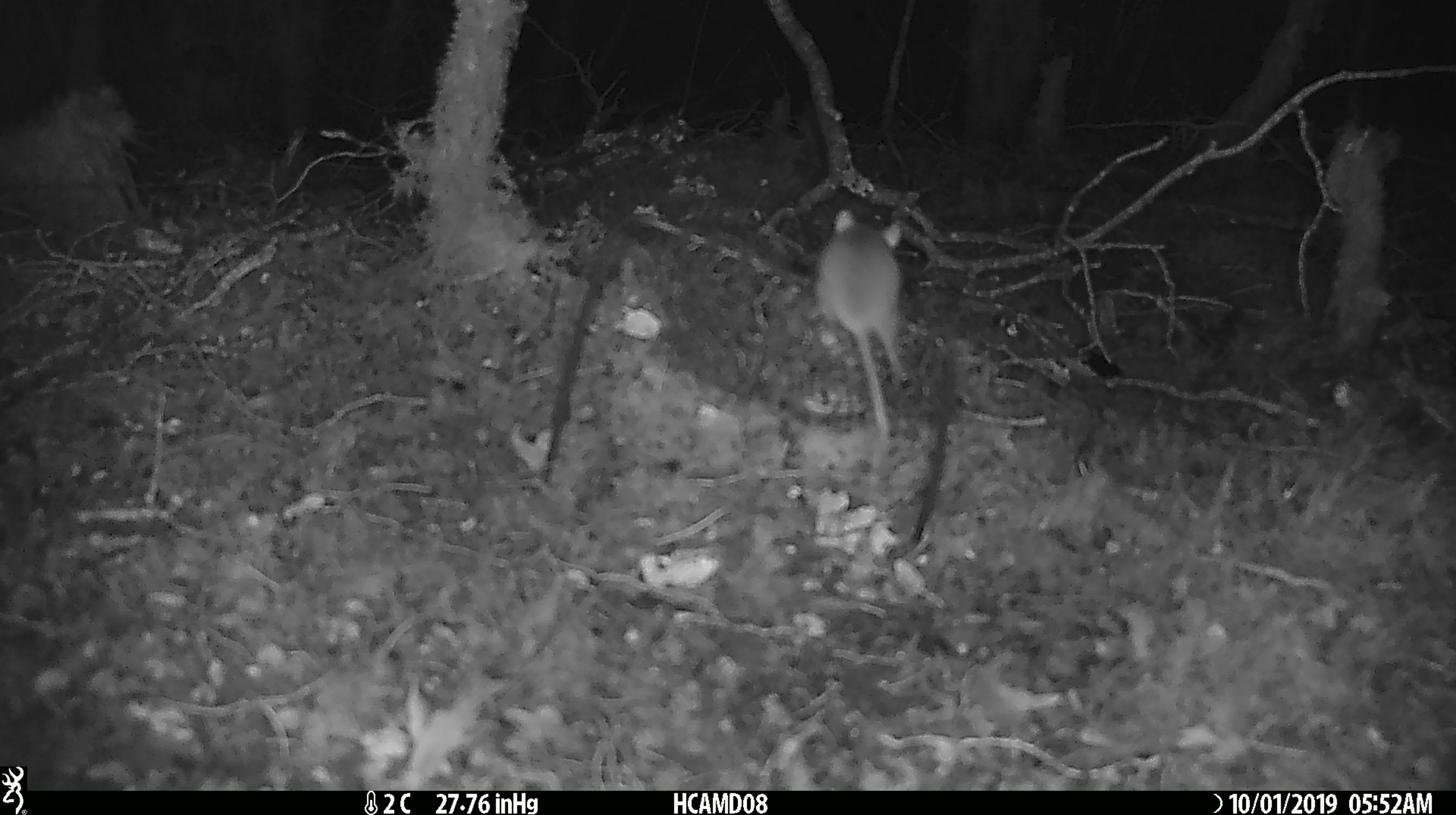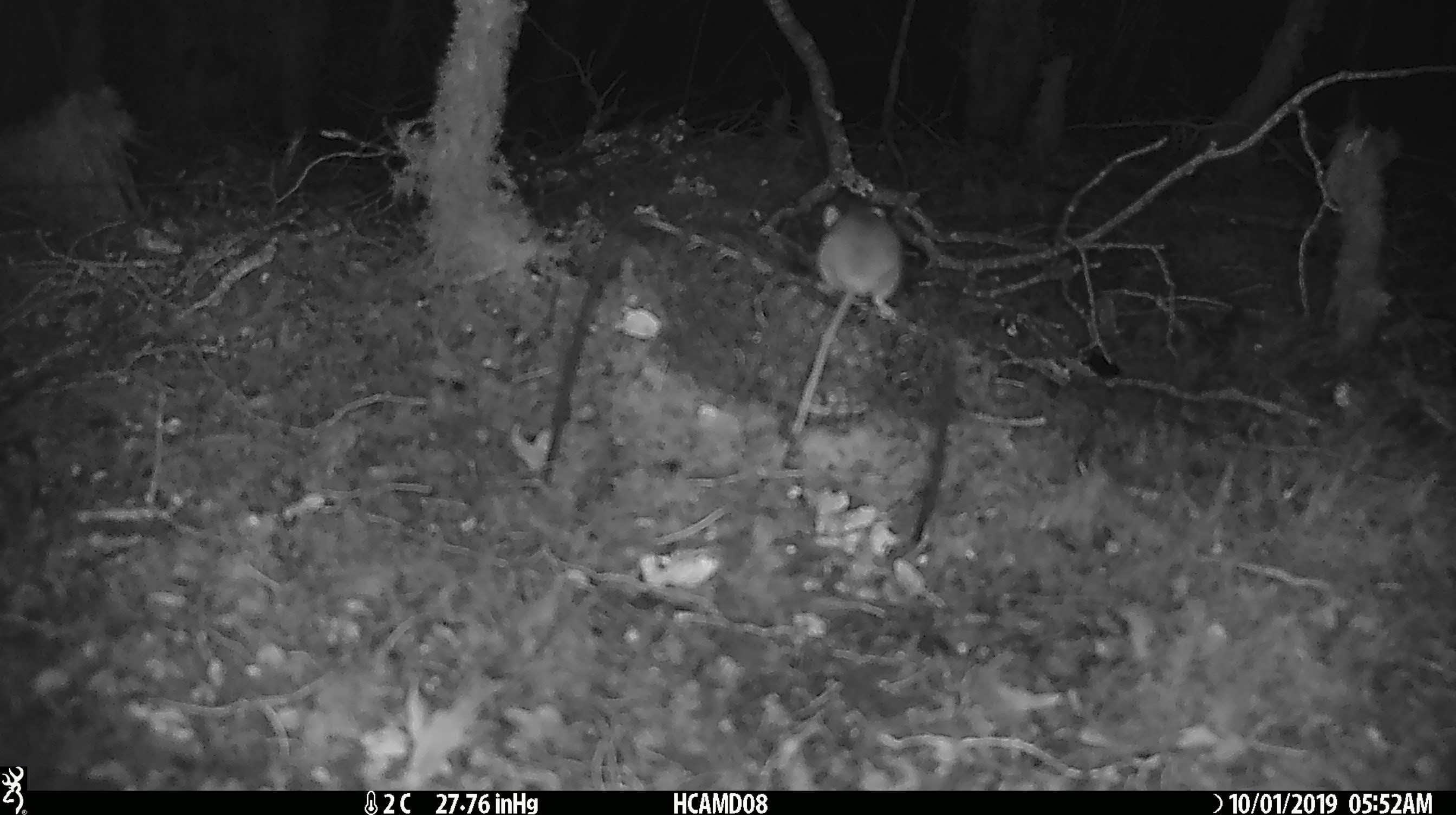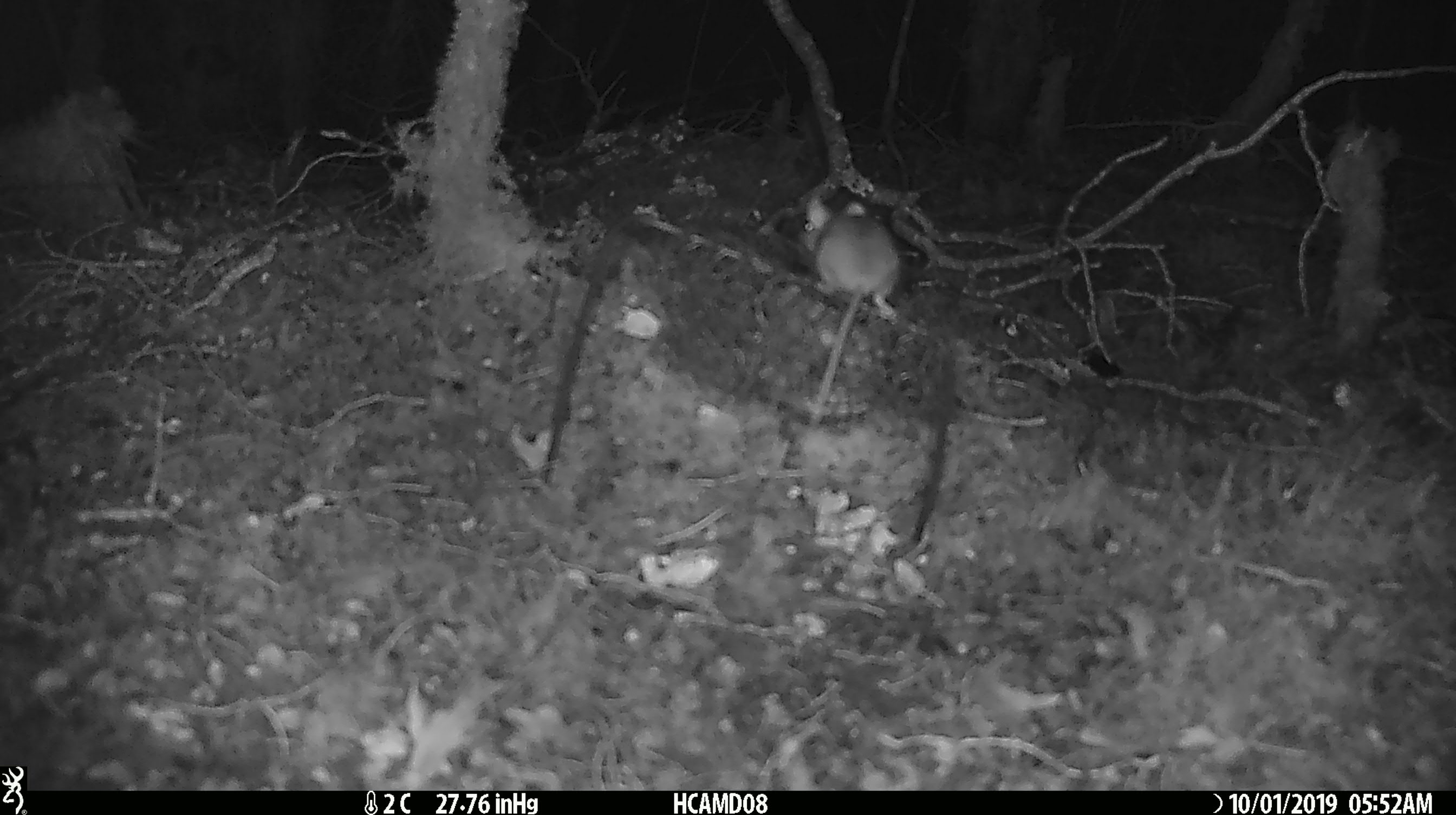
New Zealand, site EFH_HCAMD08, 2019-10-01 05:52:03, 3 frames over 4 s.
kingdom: Animalia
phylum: Chordata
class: Mammalia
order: Rodentia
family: Muridae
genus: Mus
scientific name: Mus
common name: mouse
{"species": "mouse (Mus)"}